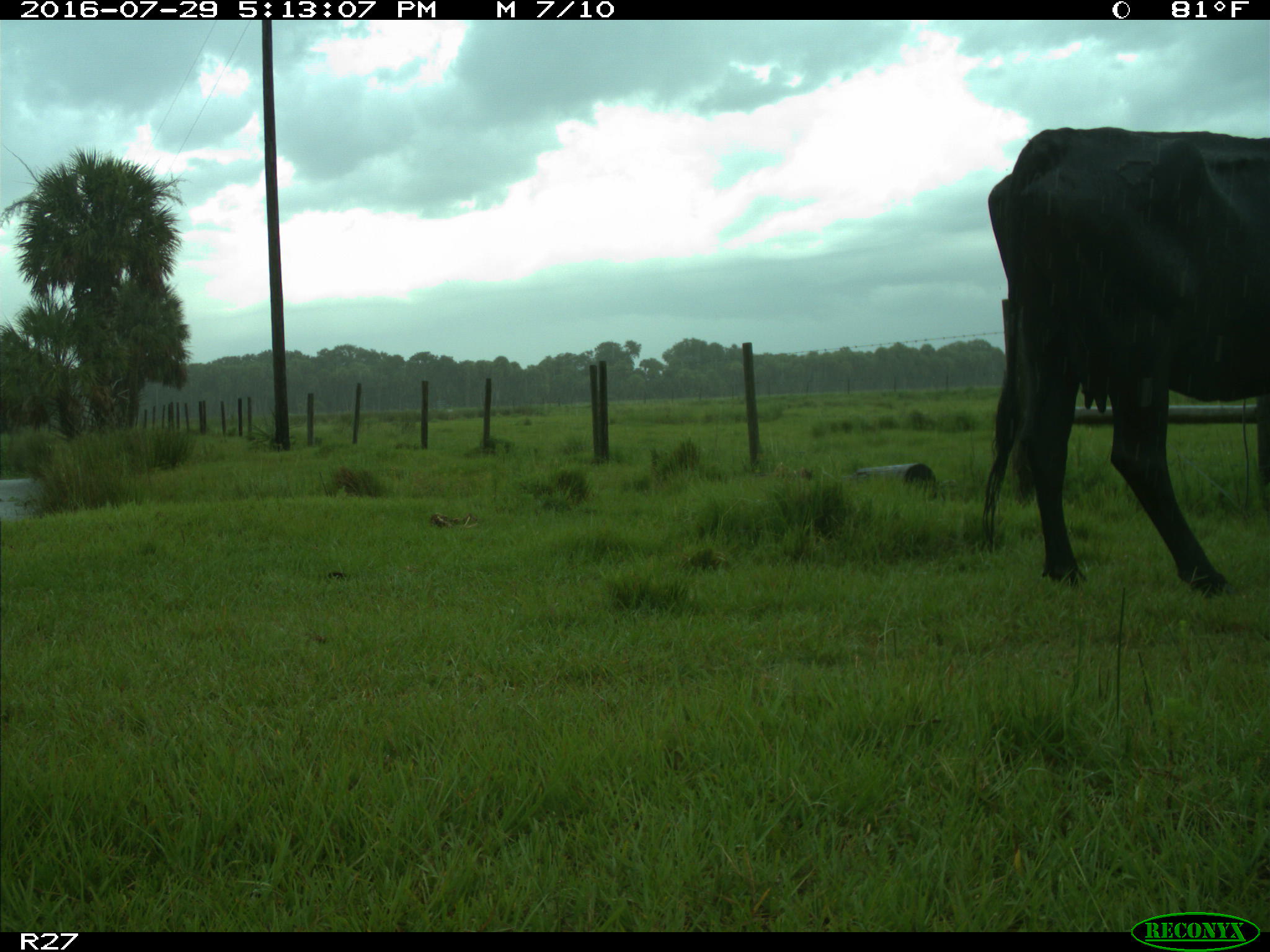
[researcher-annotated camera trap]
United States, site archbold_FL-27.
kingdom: Animalia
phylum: Chordata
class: Mammalia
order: Artiodactyla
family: Bovidae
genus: Bos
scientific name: Bos taurus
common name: domestic cow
Bos taurus (domestic cow).